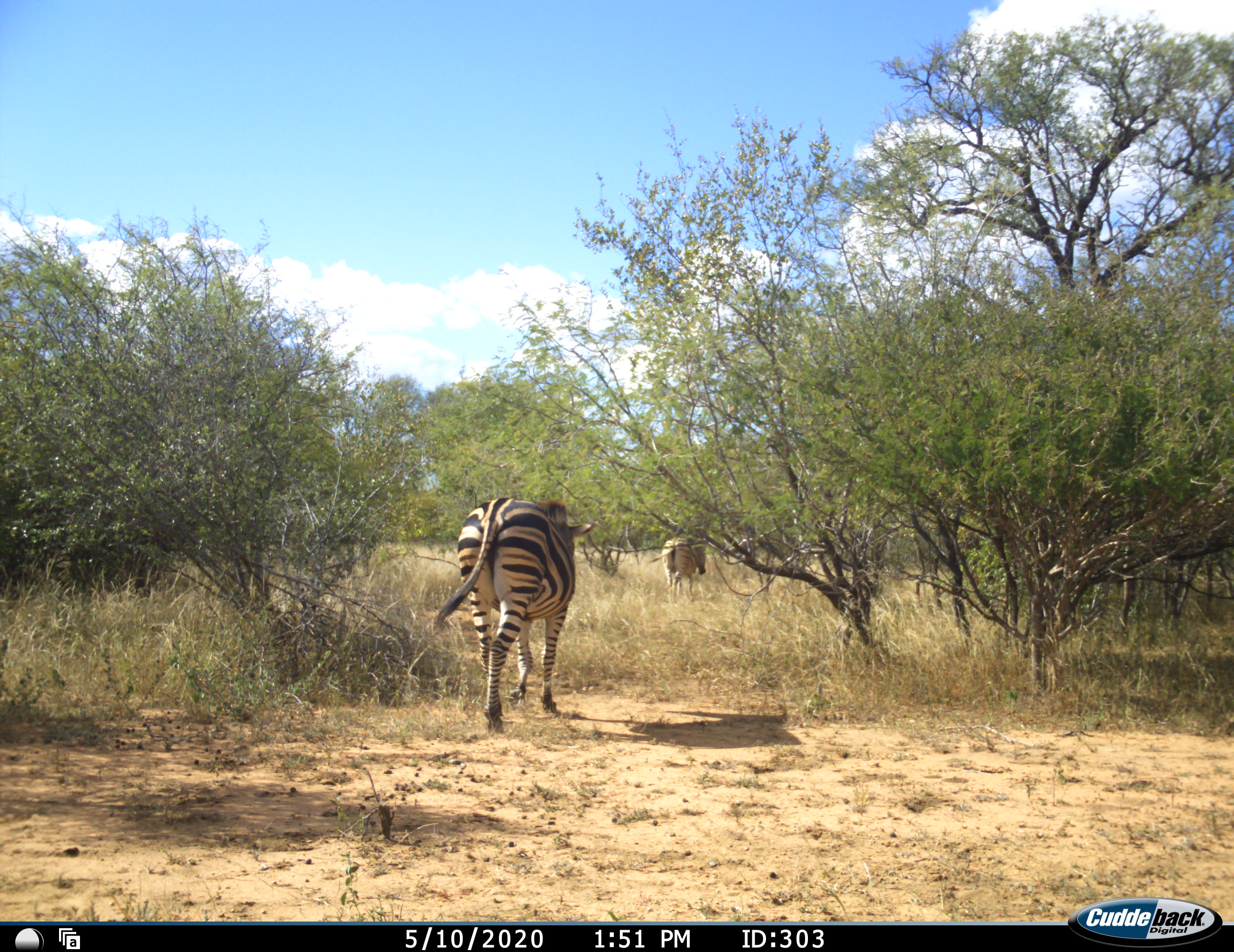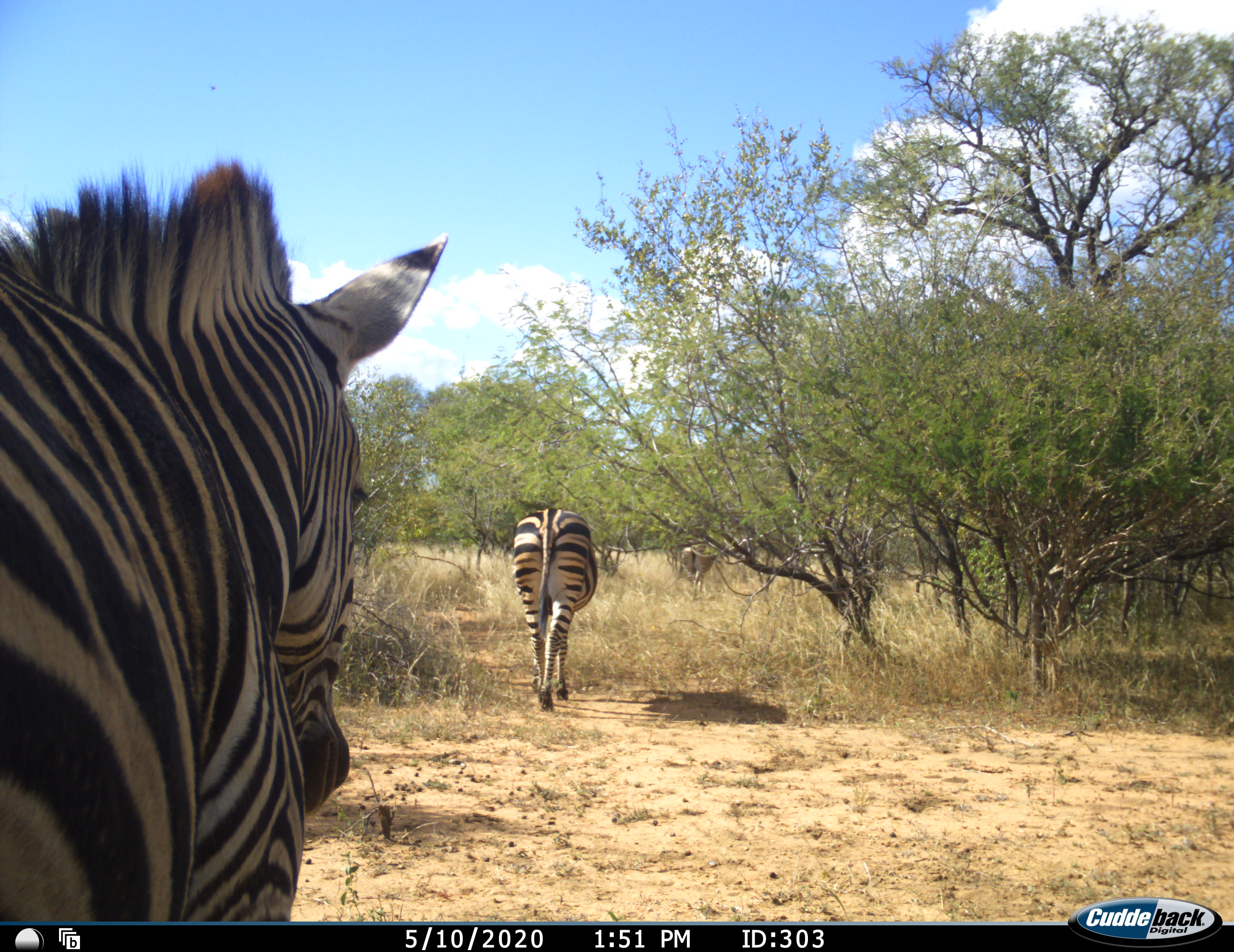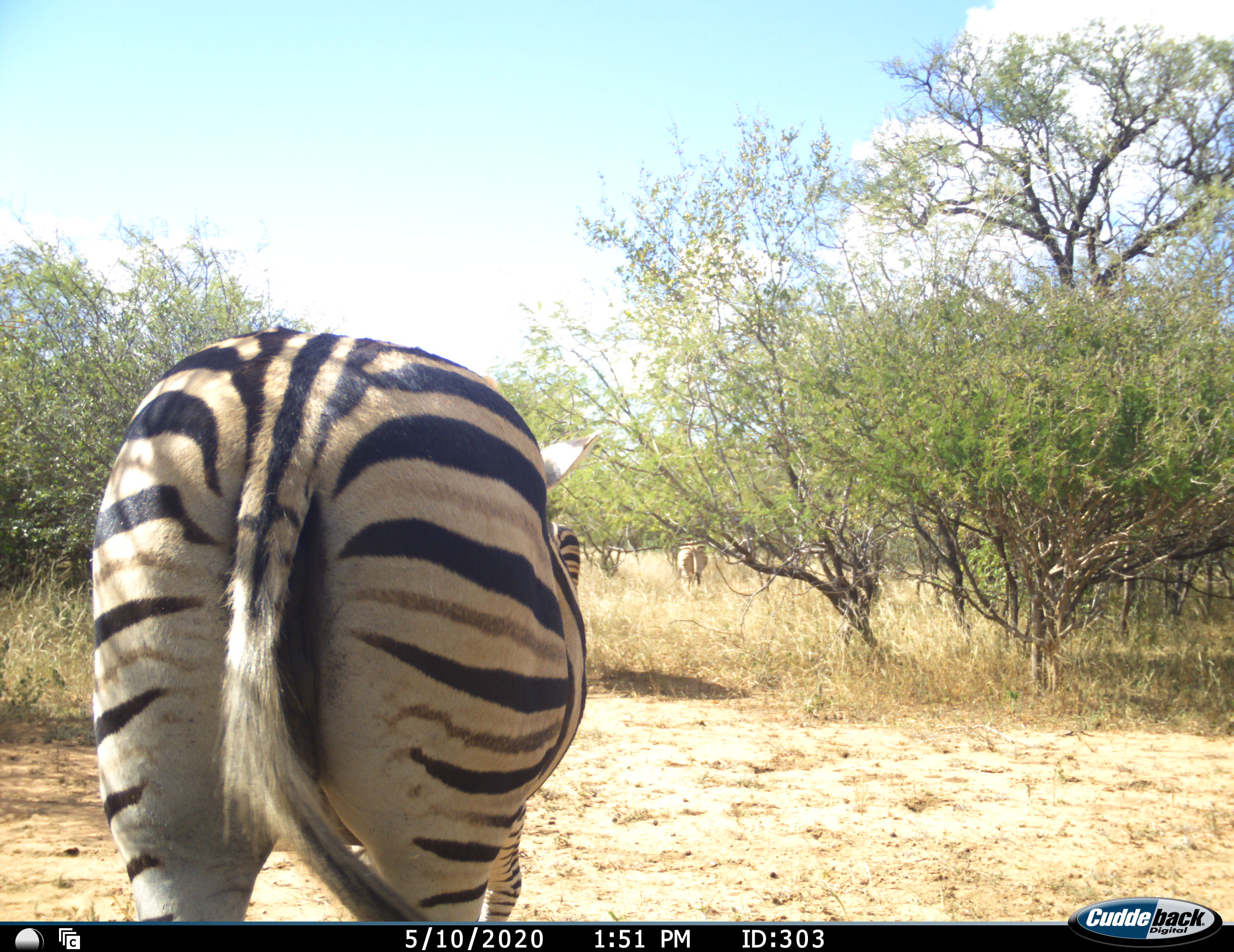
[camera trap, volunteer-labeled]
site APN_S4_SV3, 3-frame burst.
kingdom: Animalia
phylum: Chordata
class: Mammalia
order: Perissodactyla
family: Equidae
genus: Equus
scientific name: Equus quagga burchellii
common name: burchell's zebra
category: zebraburchells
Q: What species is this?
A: Zebraburchells (burchell's zebra) (Equus quagga burchellii).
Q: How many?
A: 3.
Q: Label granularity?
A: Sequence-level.